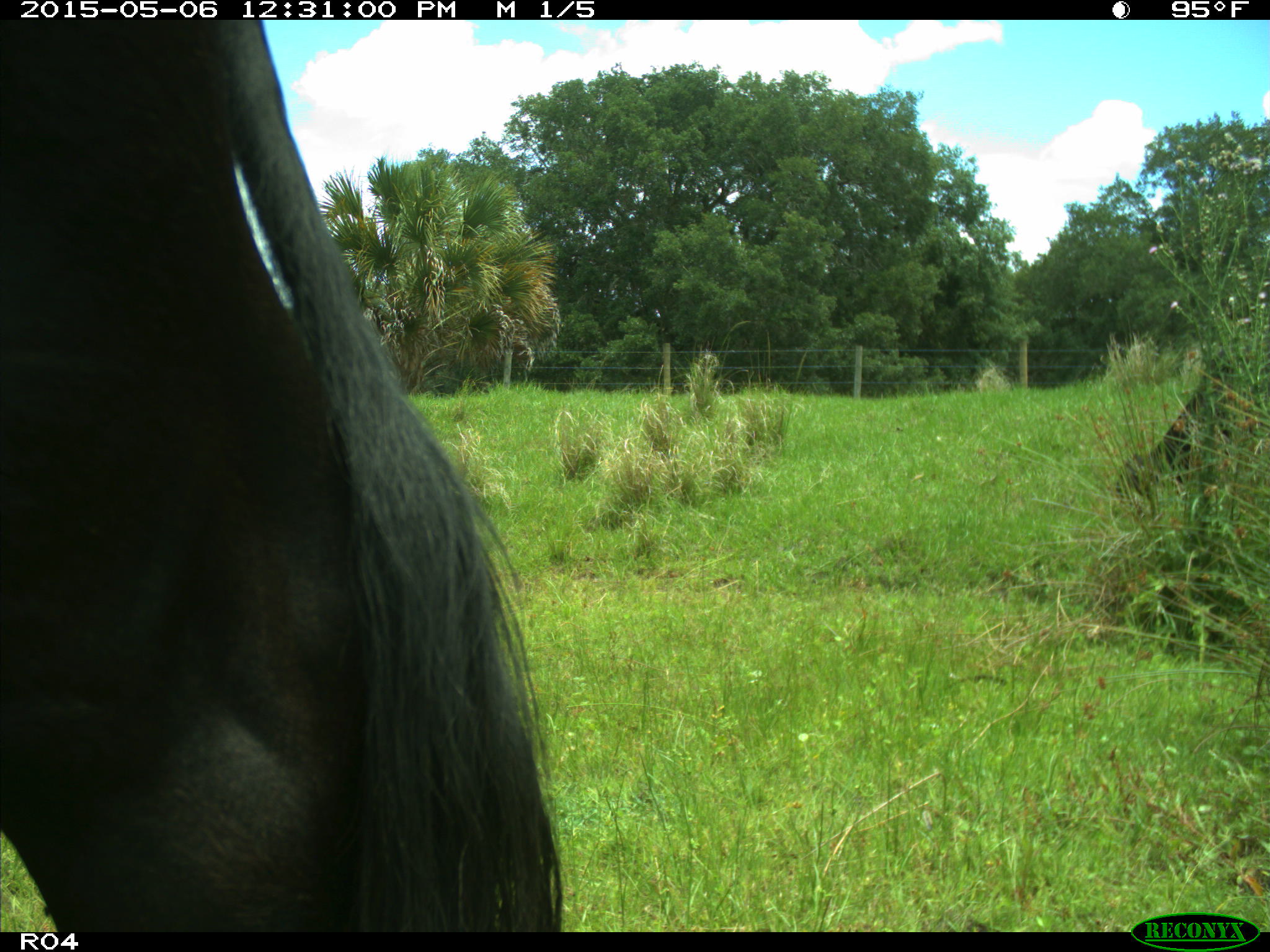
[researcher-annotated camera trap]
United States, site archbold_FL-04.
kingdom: Animalia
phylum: Chordata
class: Mammalia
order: Artiodactyla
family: Bovidae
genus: Bos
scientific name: Bos taurus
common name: domestic cow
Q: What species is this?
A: Bos taurus (domestic cow).